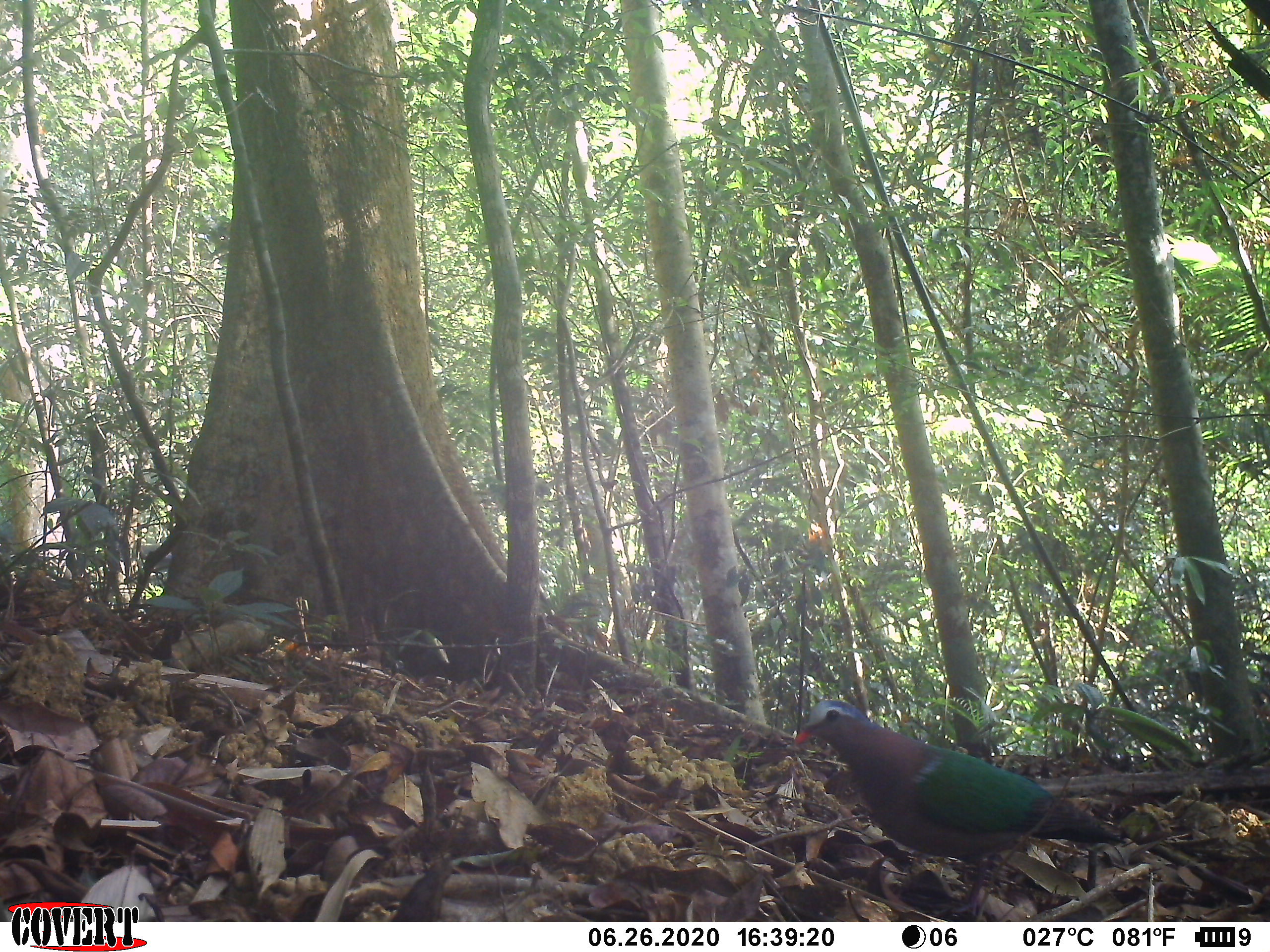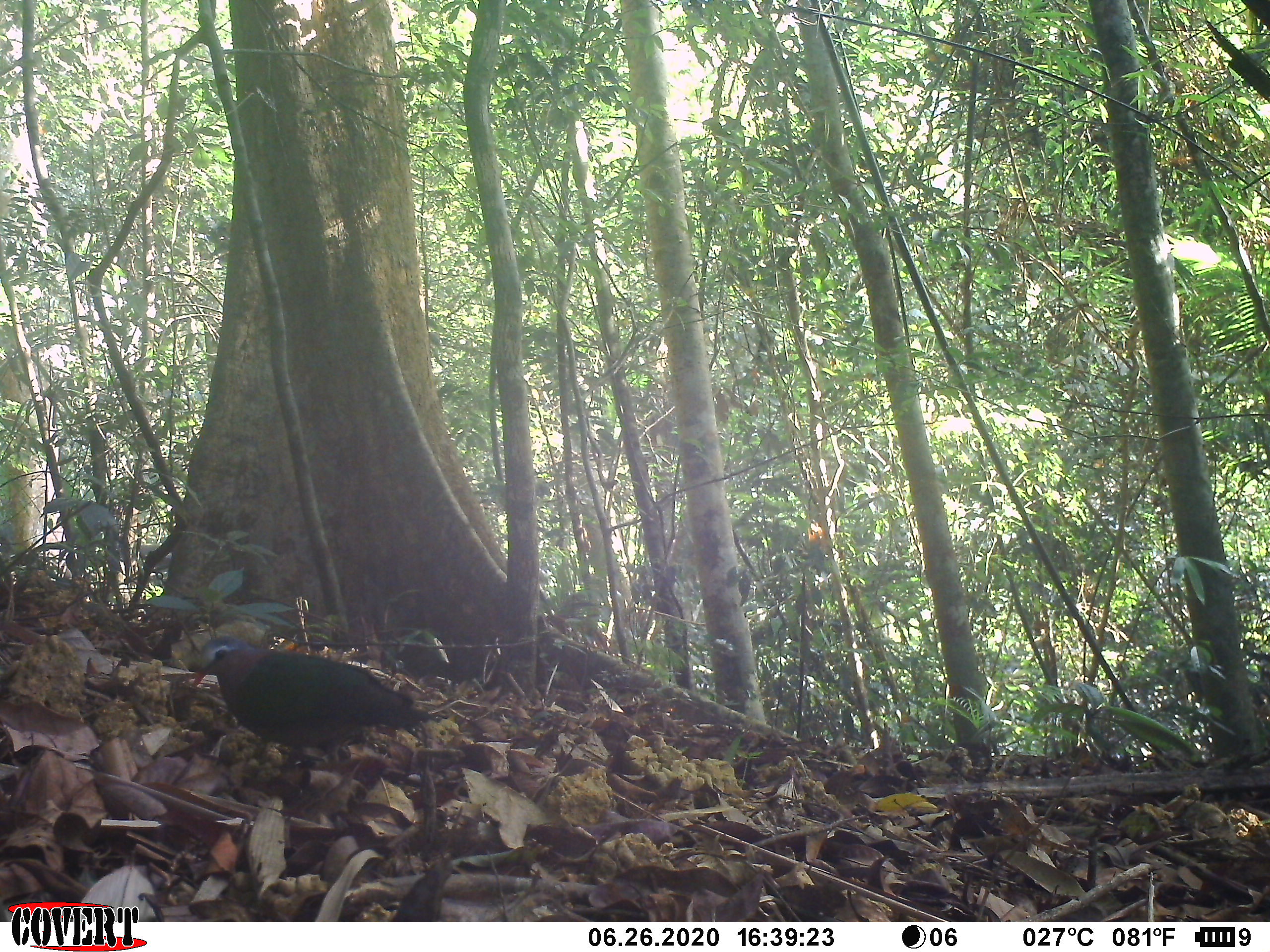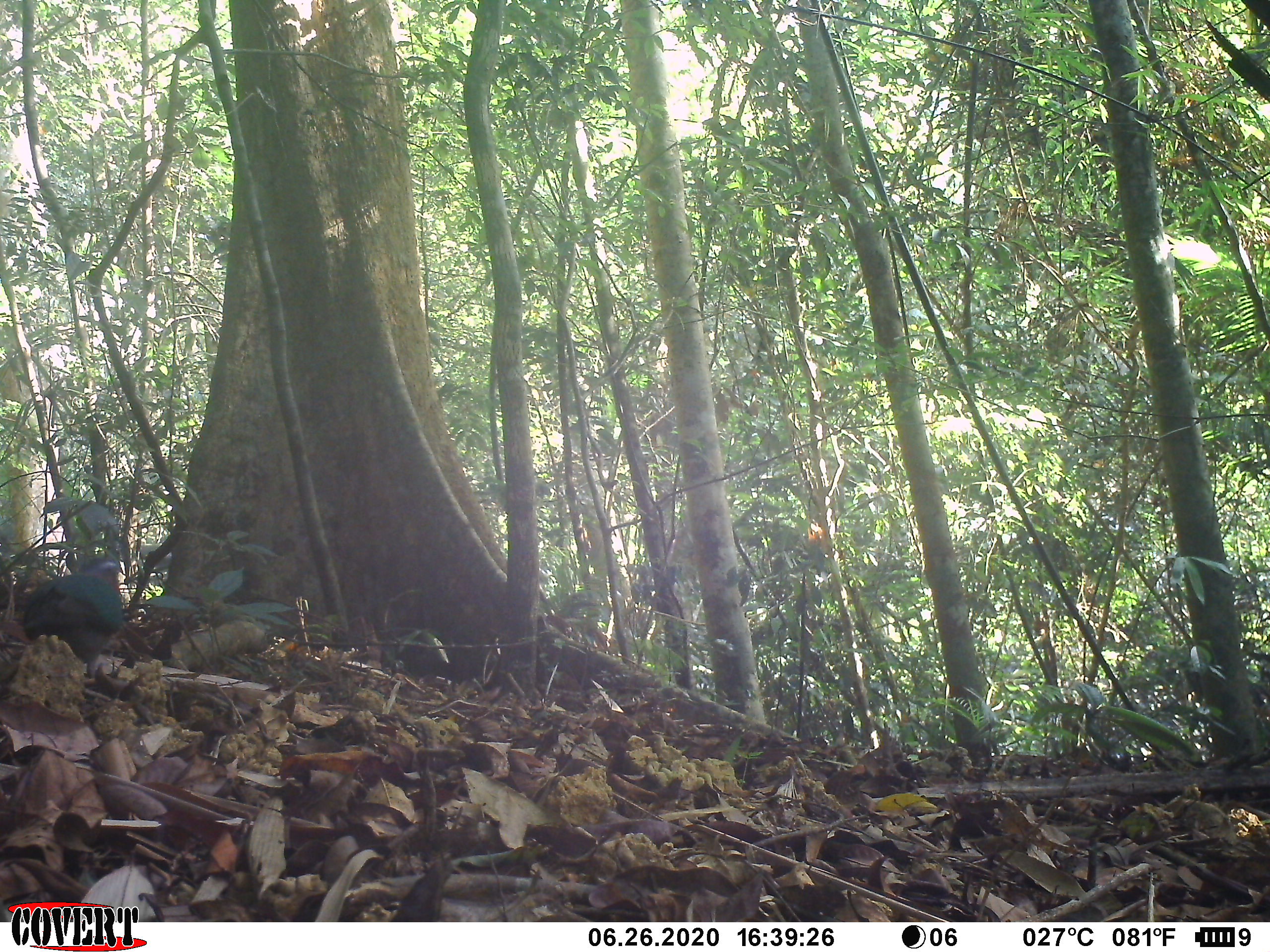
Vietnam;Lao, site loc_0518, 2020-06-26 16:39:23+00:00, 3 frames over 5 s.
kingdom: Animalia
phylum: Chordata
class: Aves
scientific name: Aves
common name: bird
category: unidentified bird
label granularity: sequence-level